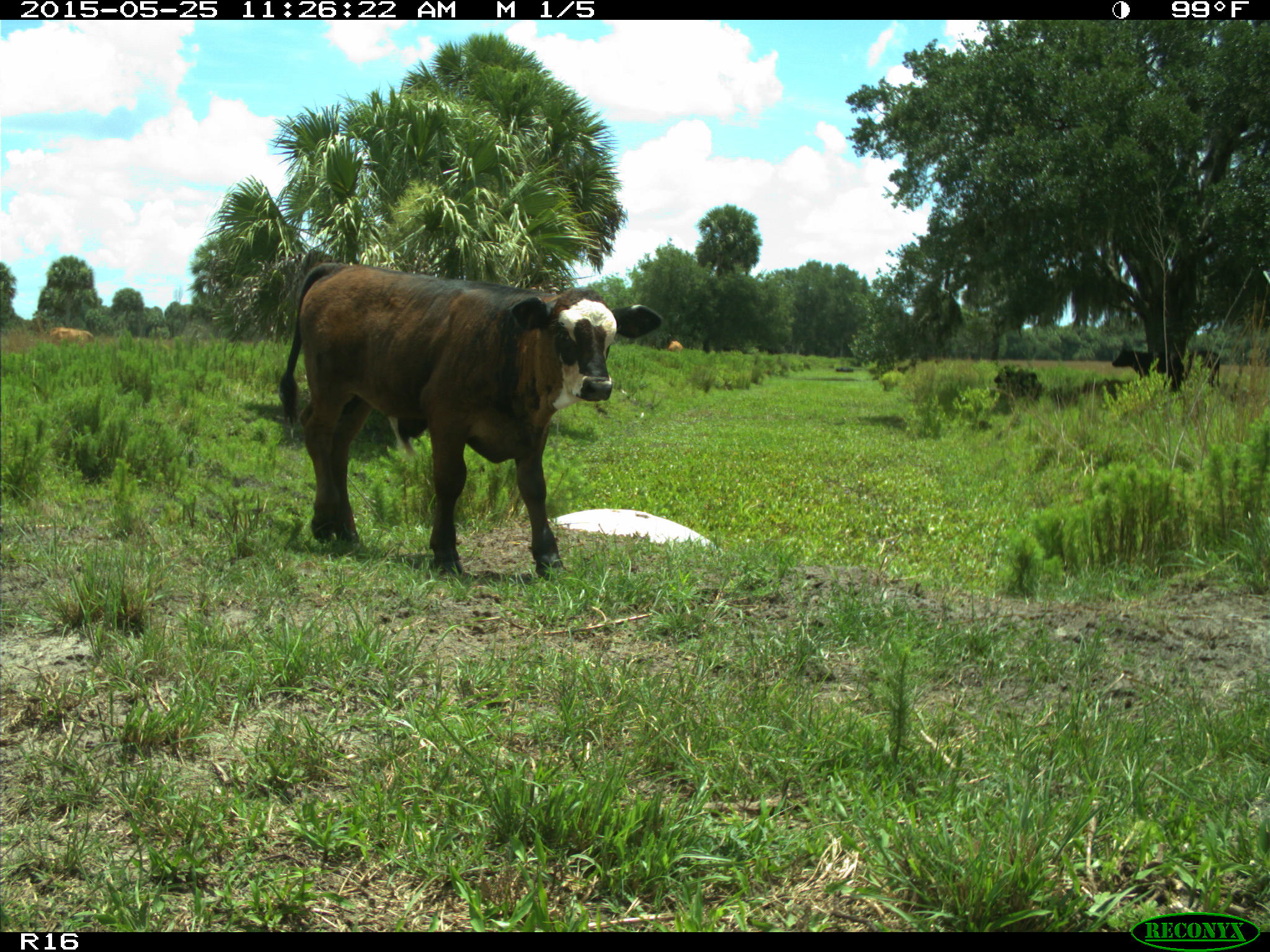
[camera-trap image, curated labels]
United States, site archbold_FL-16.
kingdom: Animalia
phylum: Chordata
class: Mammalia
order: Artiodactyla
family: Bovidae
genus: Bos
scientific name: Bos taurus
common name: domestic cow